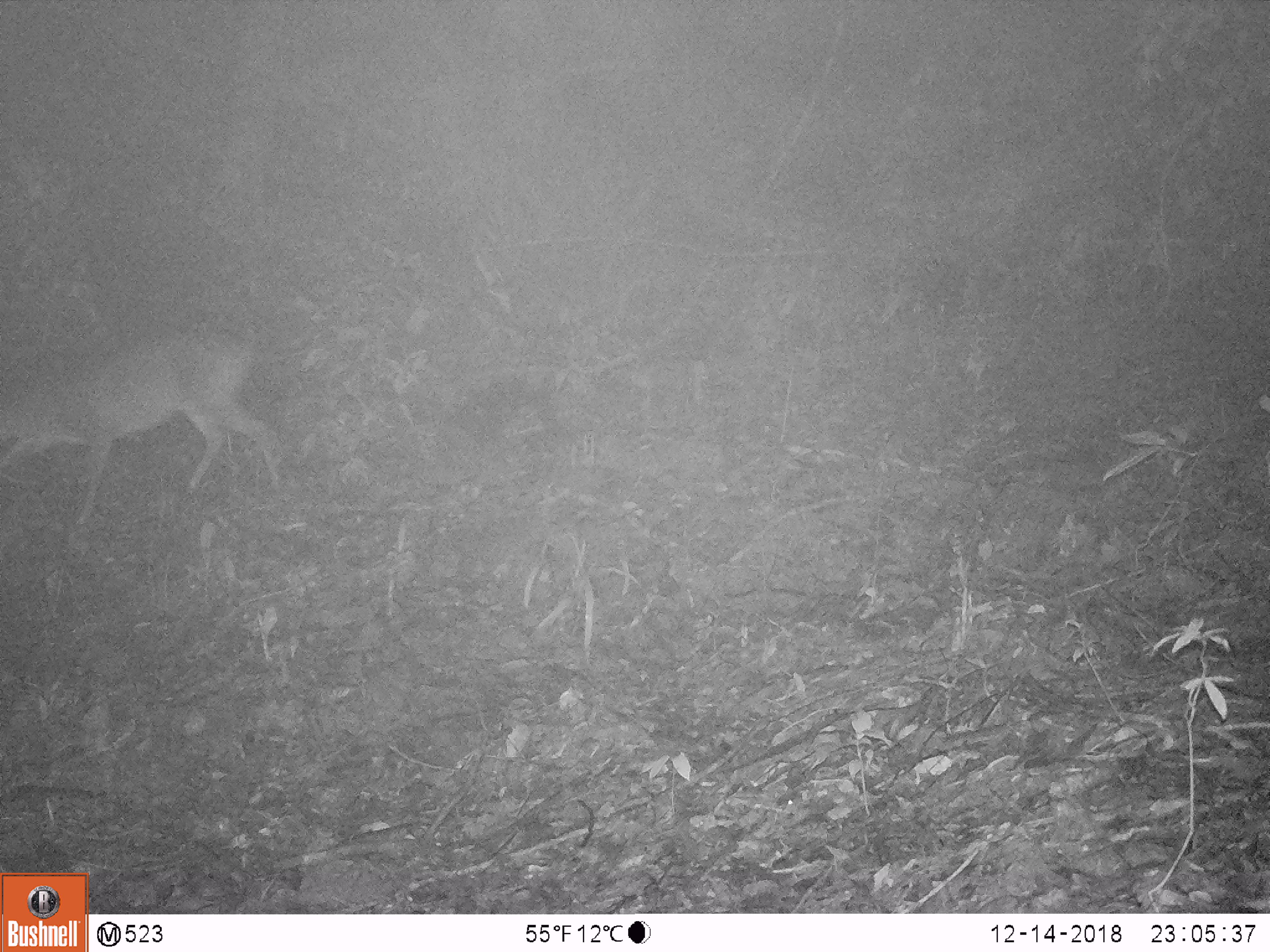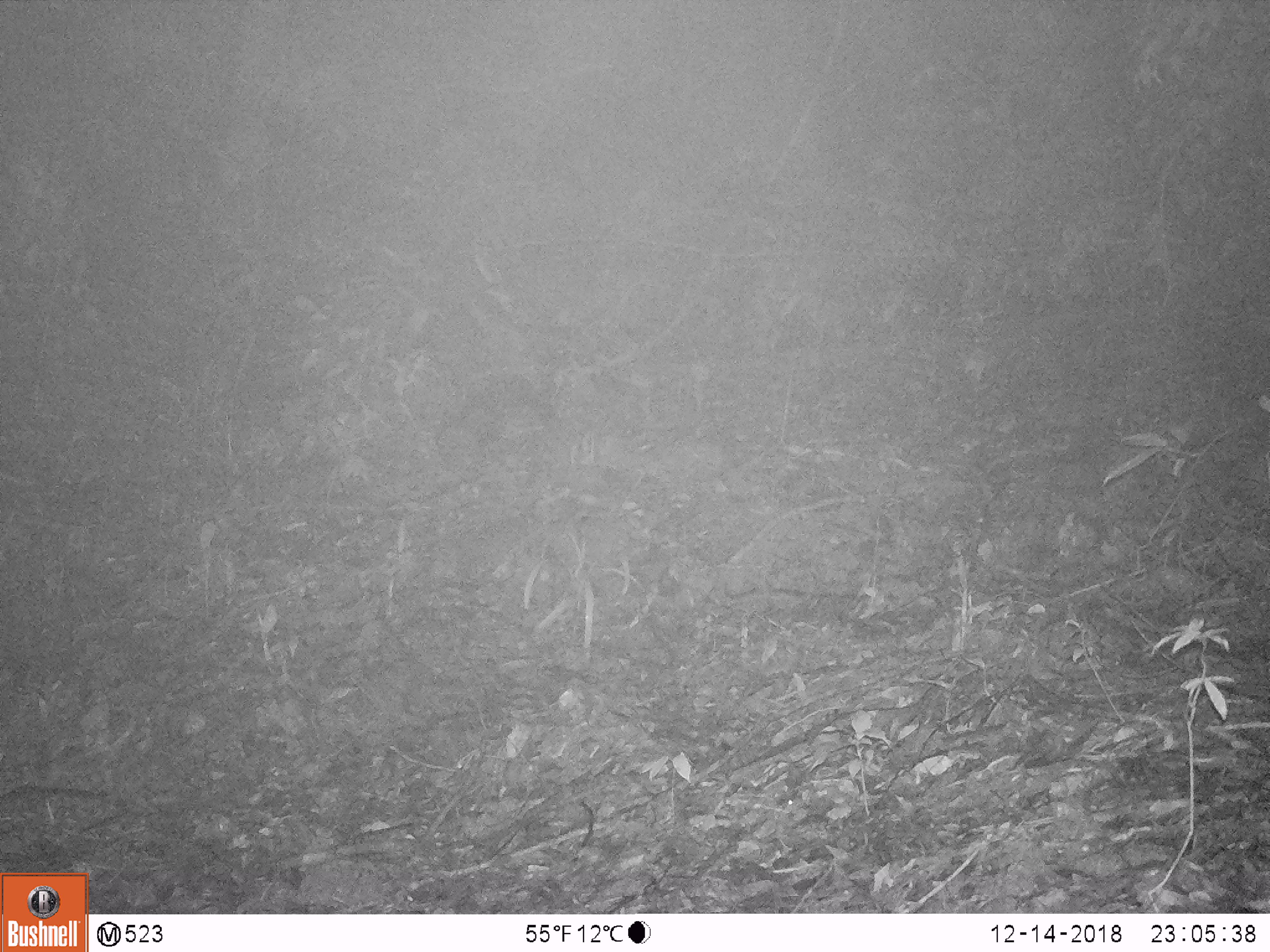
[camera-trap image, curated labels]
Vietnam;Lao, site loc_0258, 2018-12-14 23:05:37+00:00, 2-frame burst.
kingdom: Animalia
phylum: Chordata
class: Mammalia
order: Artiodactyla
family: Cervidae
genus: Muntiacus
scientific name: Muntiacus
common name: muntjacs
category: unidentified muntjac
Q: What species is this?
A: Unidentified muntjac (muntjacs) (Muntiacus).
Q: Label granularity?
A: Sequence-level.